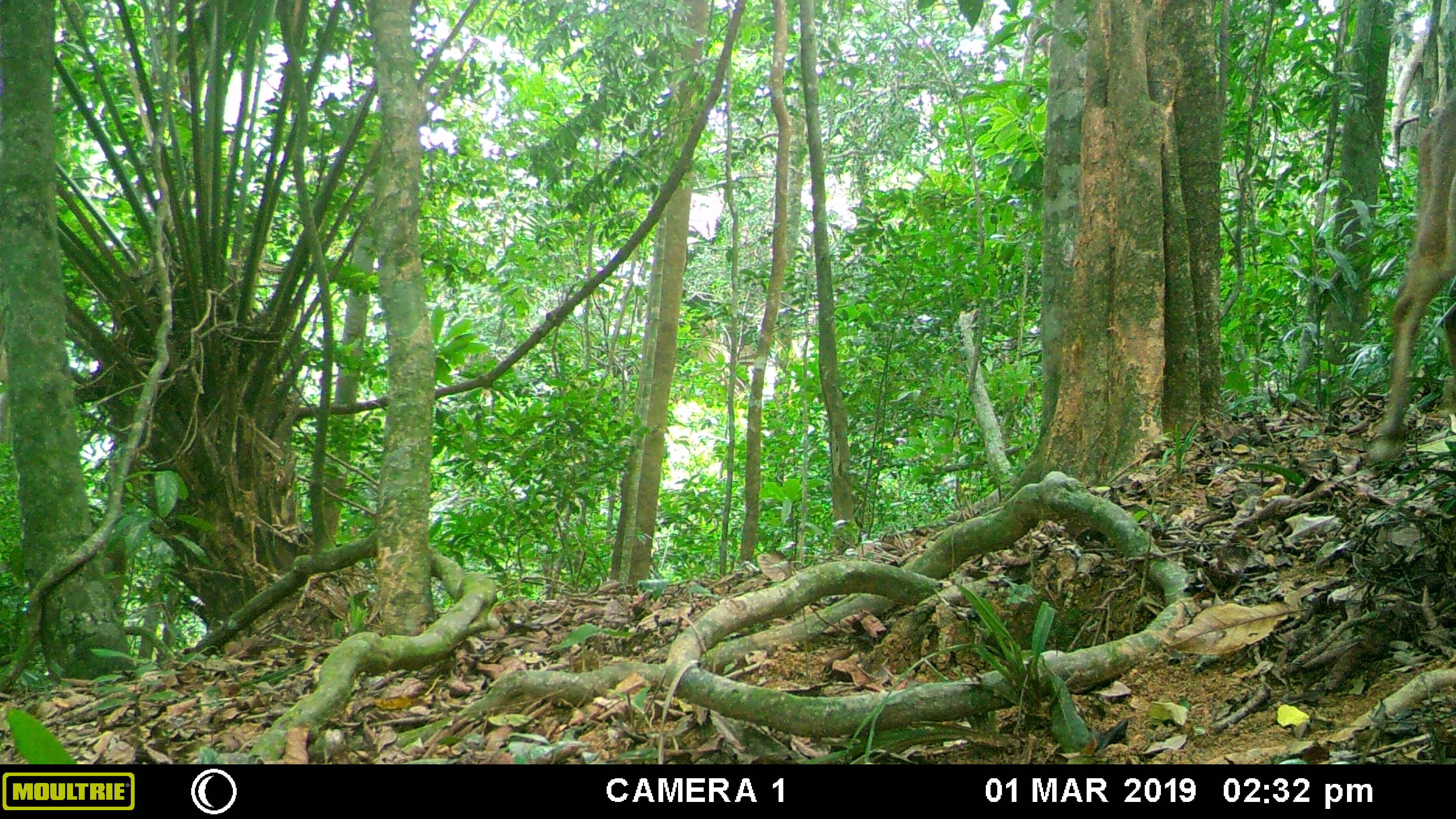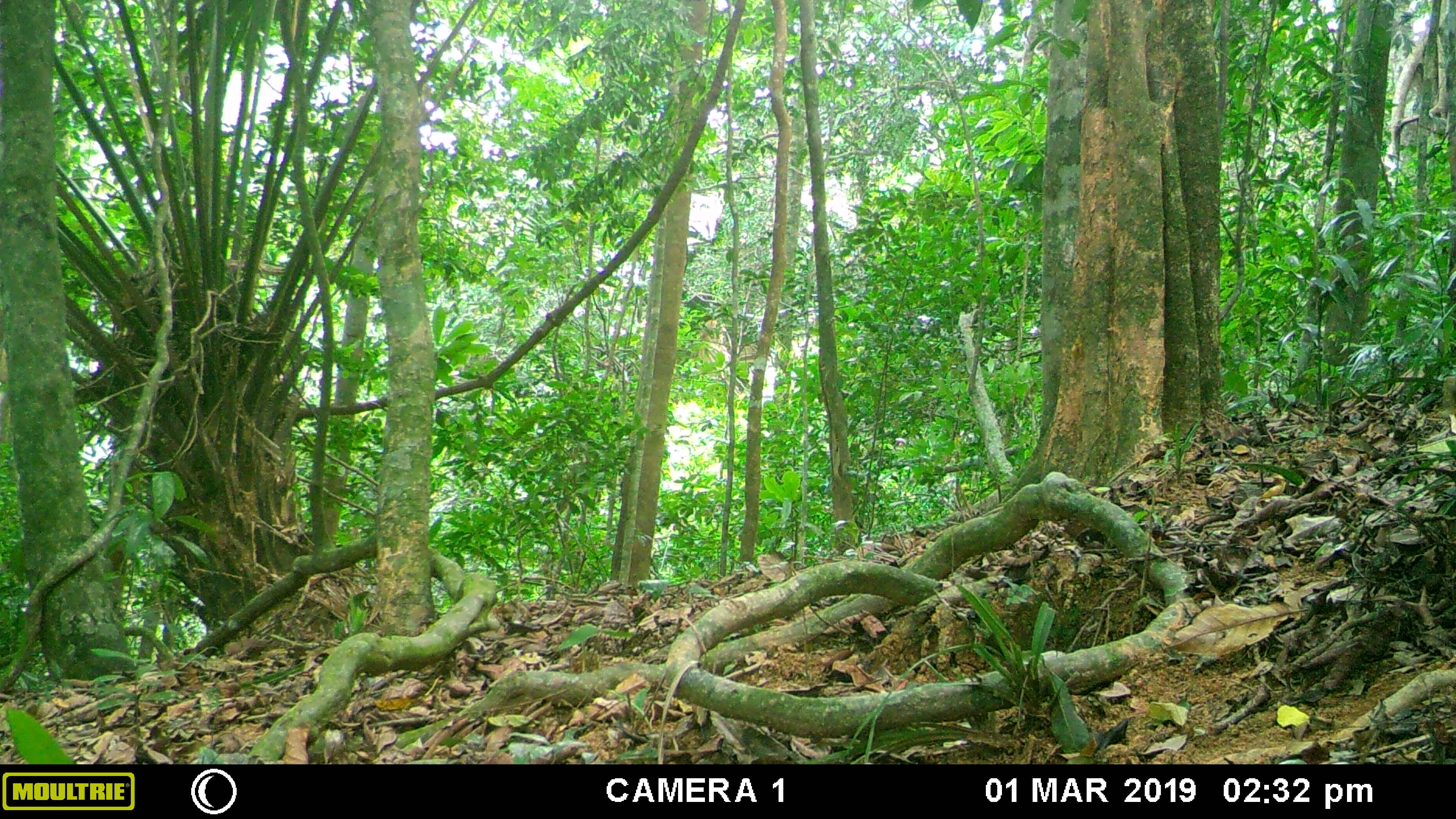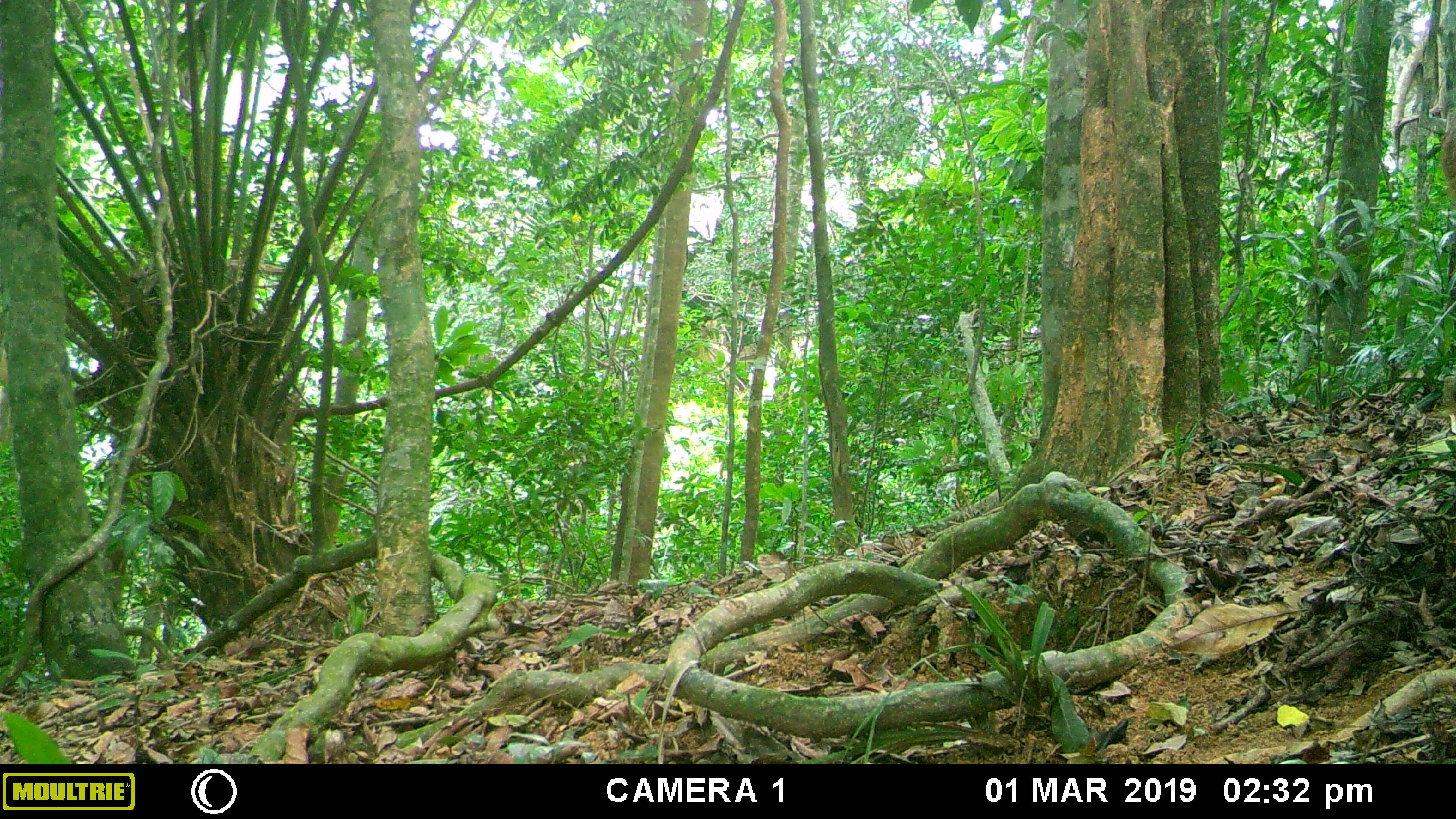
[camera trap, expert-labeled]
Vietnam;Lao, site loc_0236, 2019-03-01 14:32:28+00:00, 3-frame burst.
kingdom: Animalia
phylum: Chordata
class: Mammalia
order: Artiodactyla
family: Cervidae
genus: Muntiacus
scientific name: Muntiacus vuquangensis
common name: large-antlered muntjac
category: large antlered muntjac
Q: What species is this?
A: Large antlered muntjac (large-antlered muntjac) (Muntiacus vuquangensis).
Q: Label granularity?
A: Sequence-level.